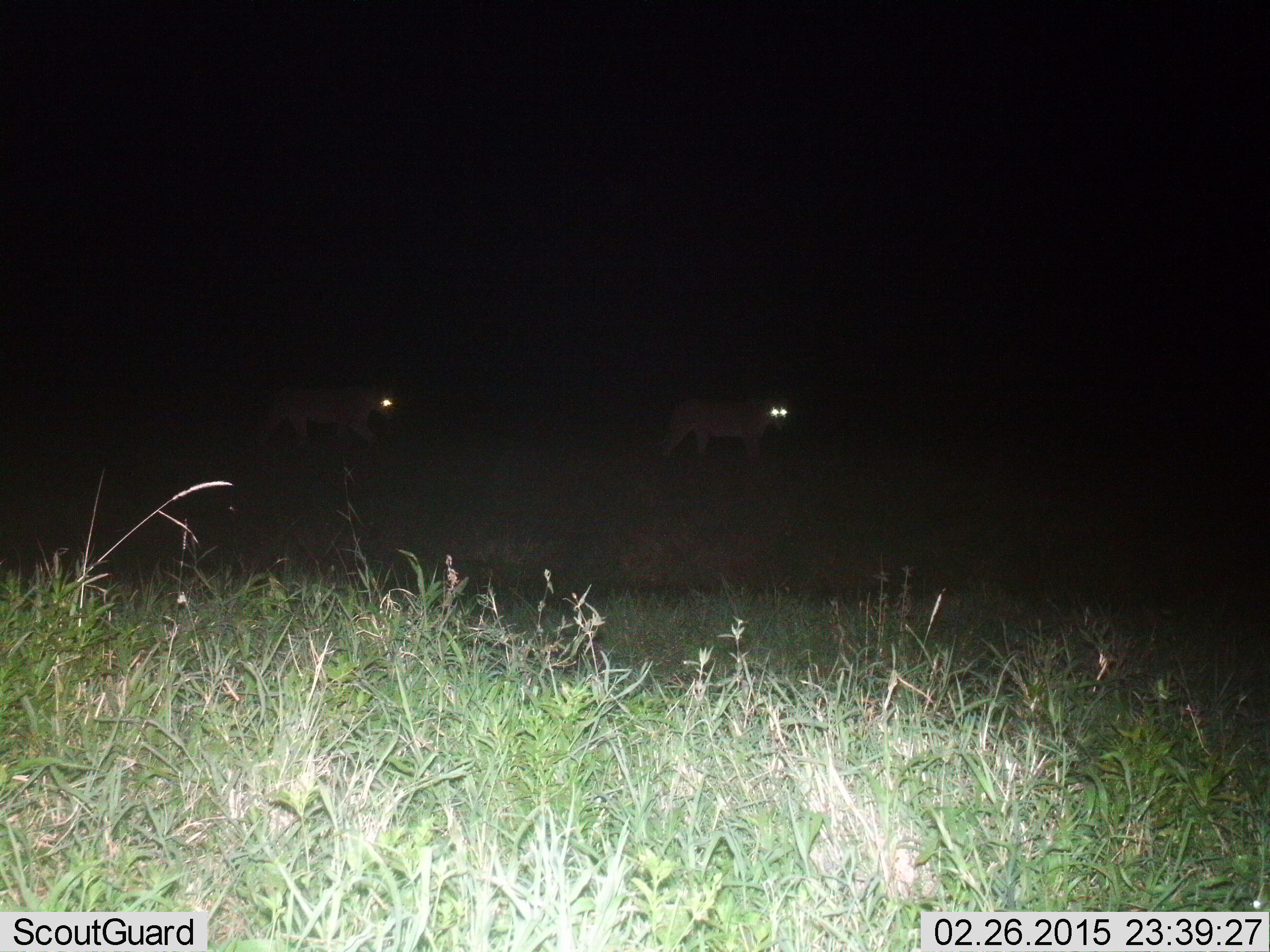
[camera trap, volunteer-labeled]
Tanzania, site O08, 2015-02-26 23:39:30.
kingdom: Animalia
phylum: Chordata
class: Mammalia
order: Carnivora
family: Felidae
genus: Panthera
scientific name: Panthera leo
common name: lion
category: lionfemale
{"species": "lionfemale (lion) (Panthera leo)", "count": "2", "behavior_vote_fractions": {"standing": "20%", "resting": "0%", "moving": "100%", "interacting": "0%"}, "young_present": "0%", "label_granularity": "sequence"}